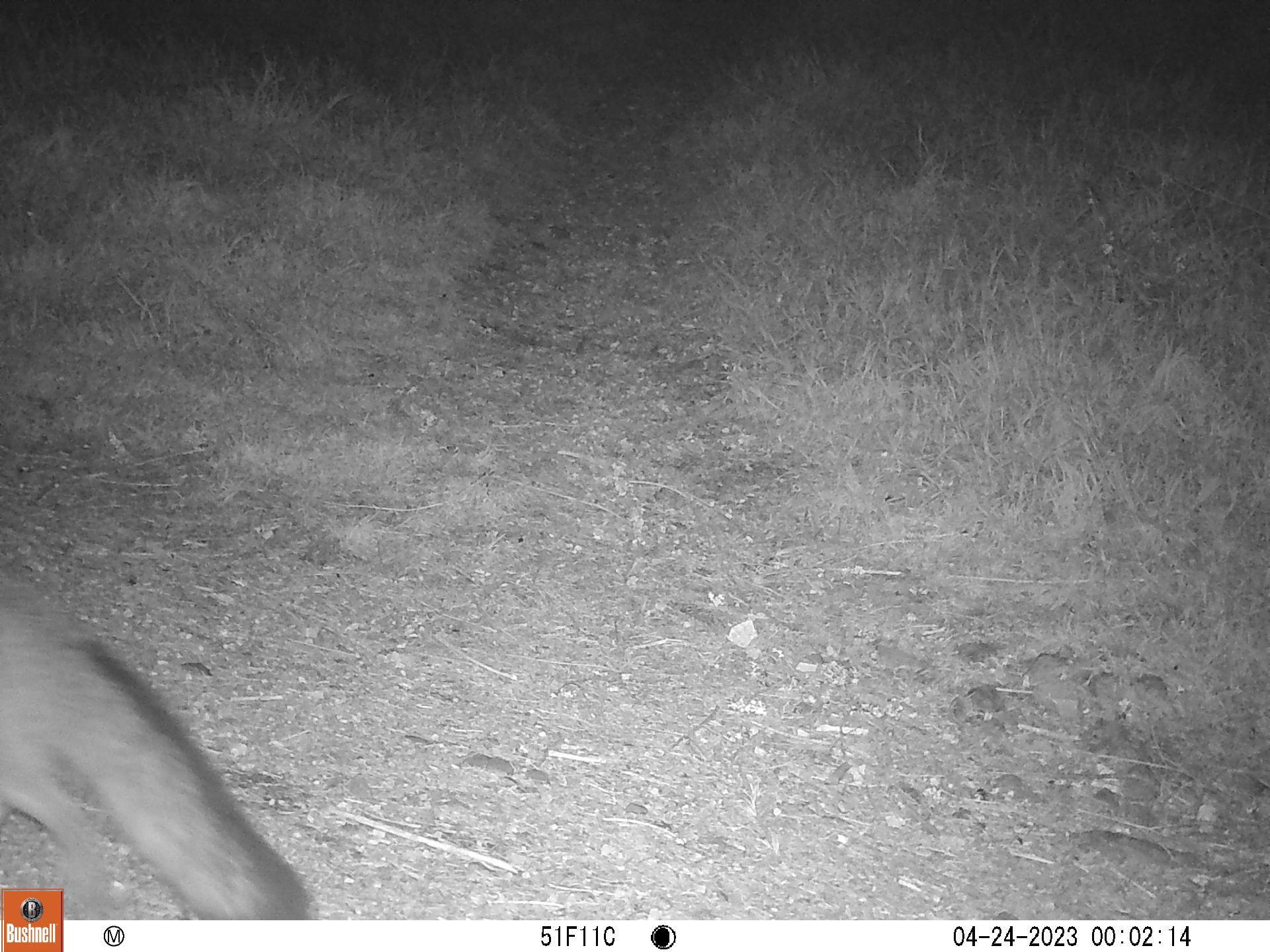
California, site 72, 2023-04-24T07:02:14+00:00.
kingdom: Animalia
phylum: Chordata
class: Mammalia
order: Carnivora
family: Canidae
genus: Urocyon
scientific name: Urocyon cinereoargenteus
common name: gray fox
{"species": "gray fox (Urocyon cinereoargenteus)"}